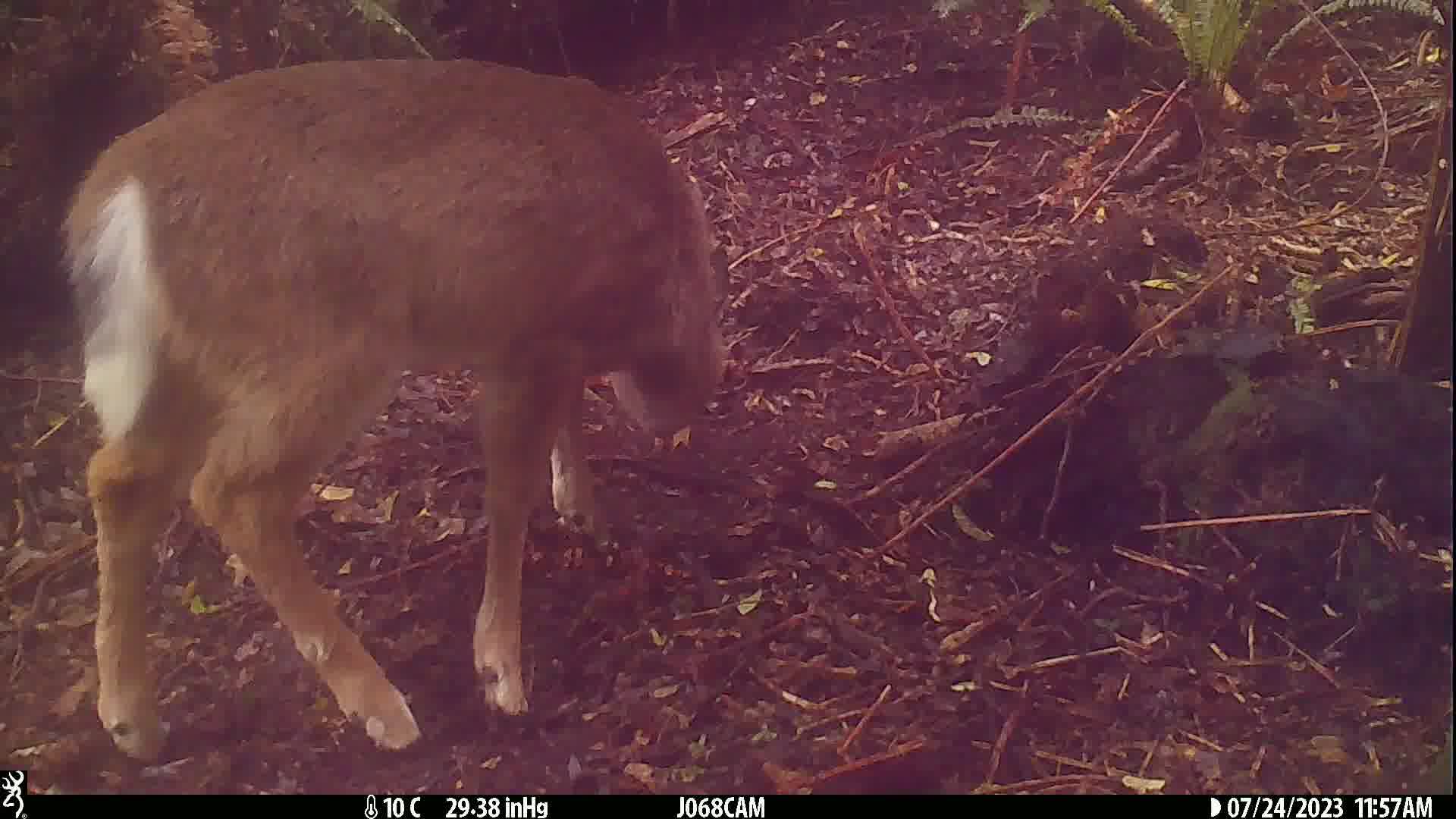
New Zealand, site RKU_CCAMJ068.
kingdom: Animalia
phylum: Chordata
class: Mammalia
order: Artiodactyla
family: Cervidae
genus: Odocoileus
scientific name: Odocoileus virginianus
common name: white-tailed deer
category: white tailed deer